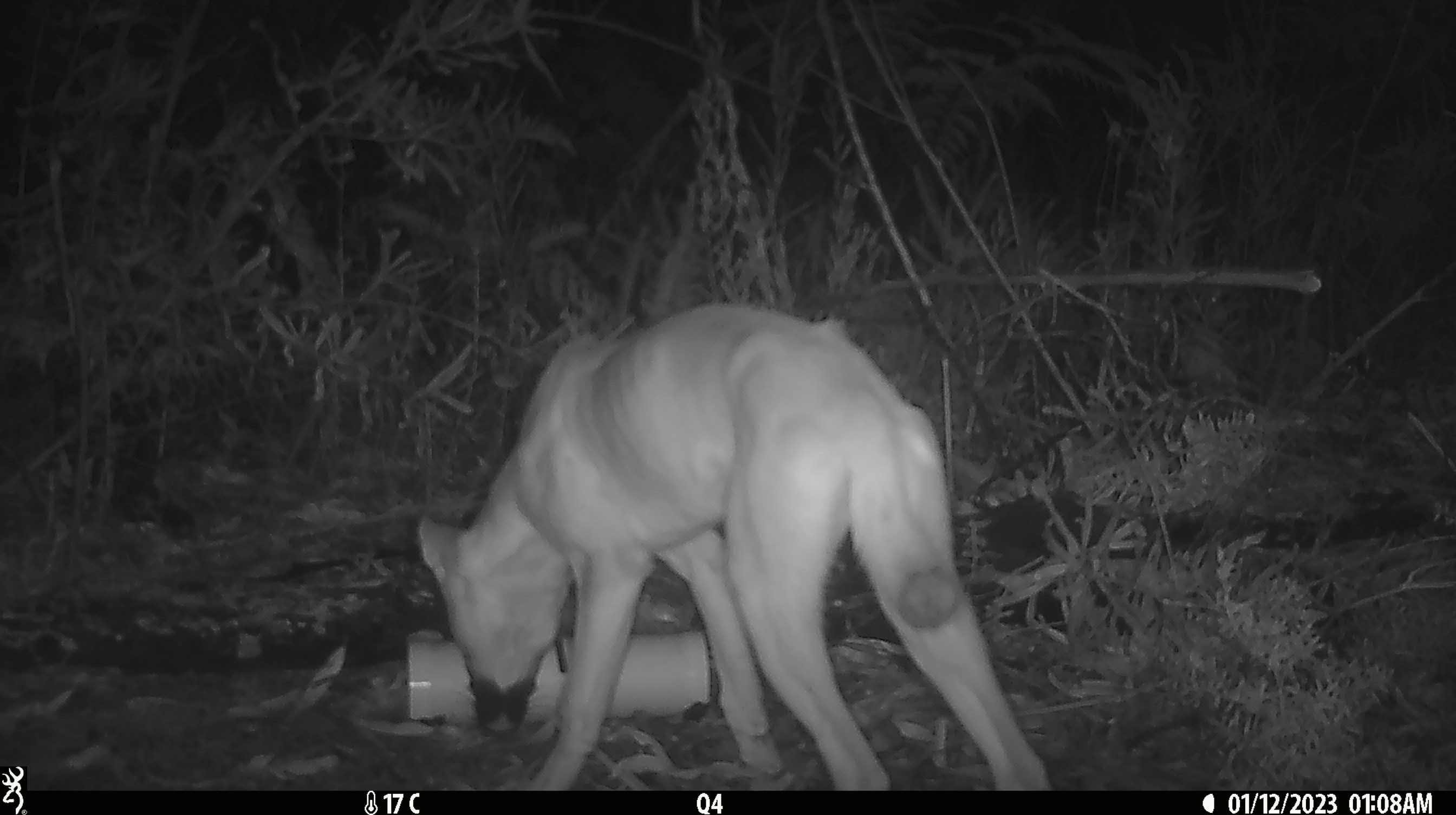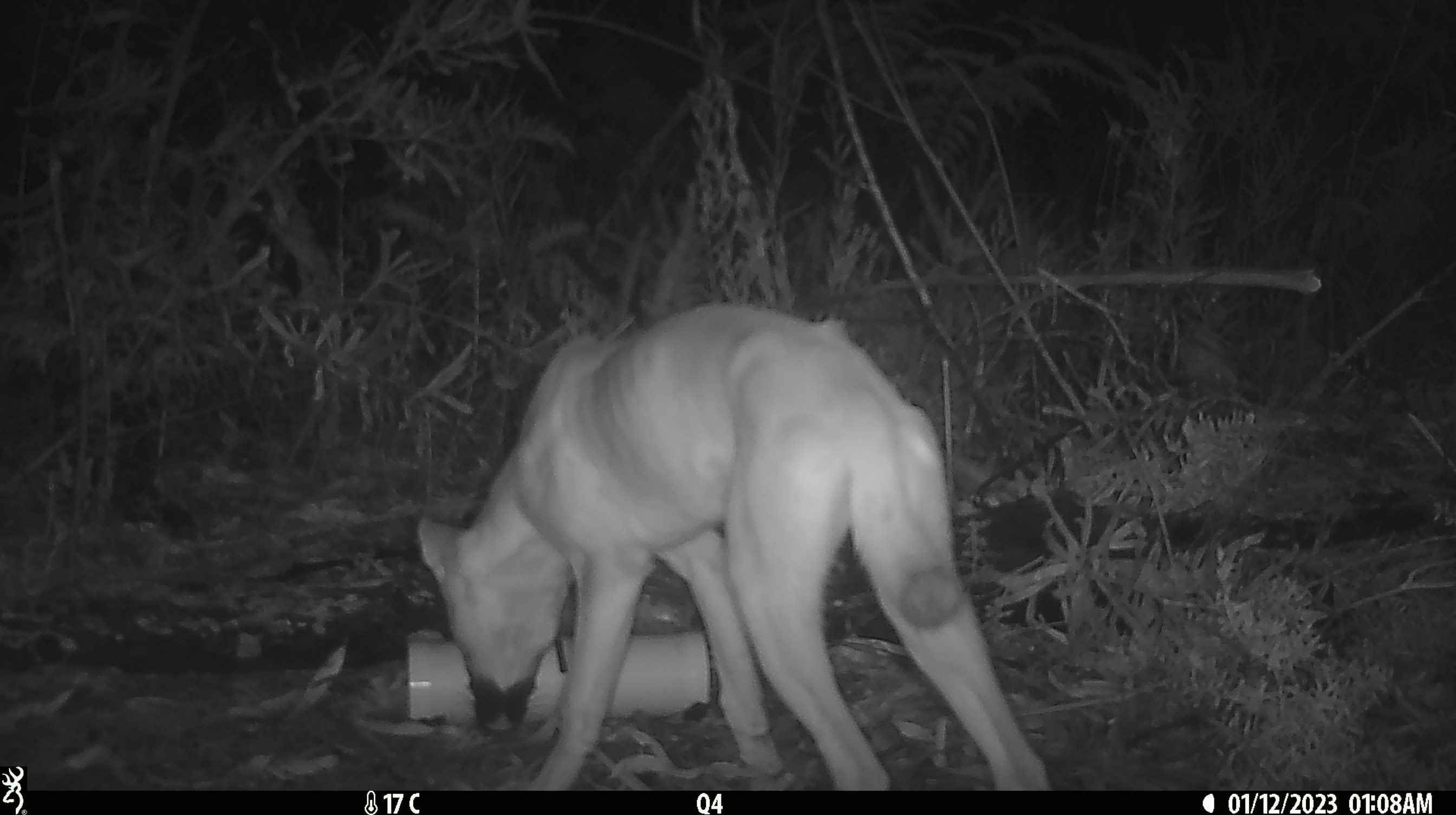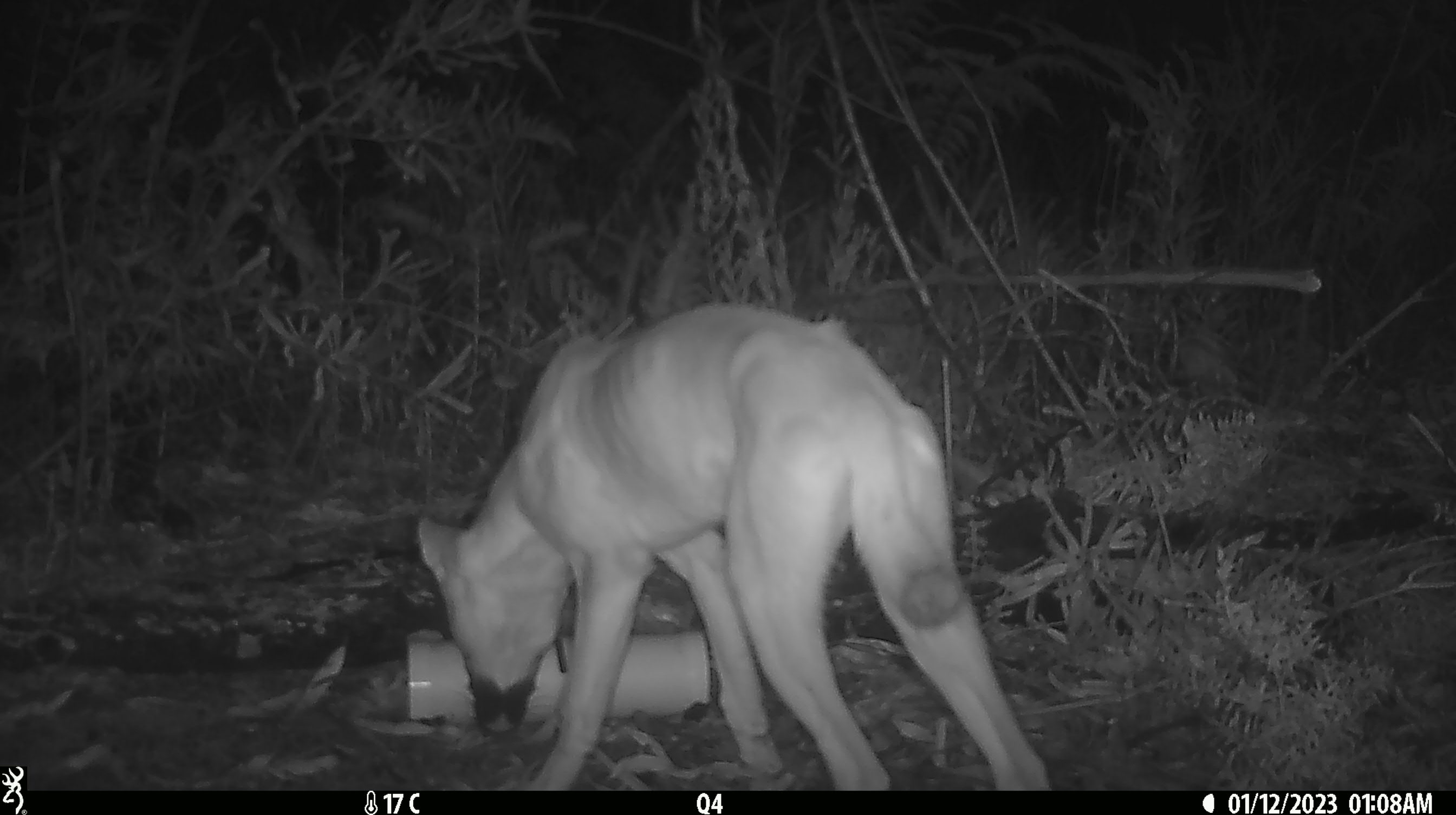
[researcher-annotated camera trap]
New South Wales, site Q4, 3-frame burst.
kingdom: Animalia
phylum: Chordata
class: Mammalia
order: Carnivora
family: Canidae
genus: Canis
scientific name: Canis familiaris dingo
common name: dingo